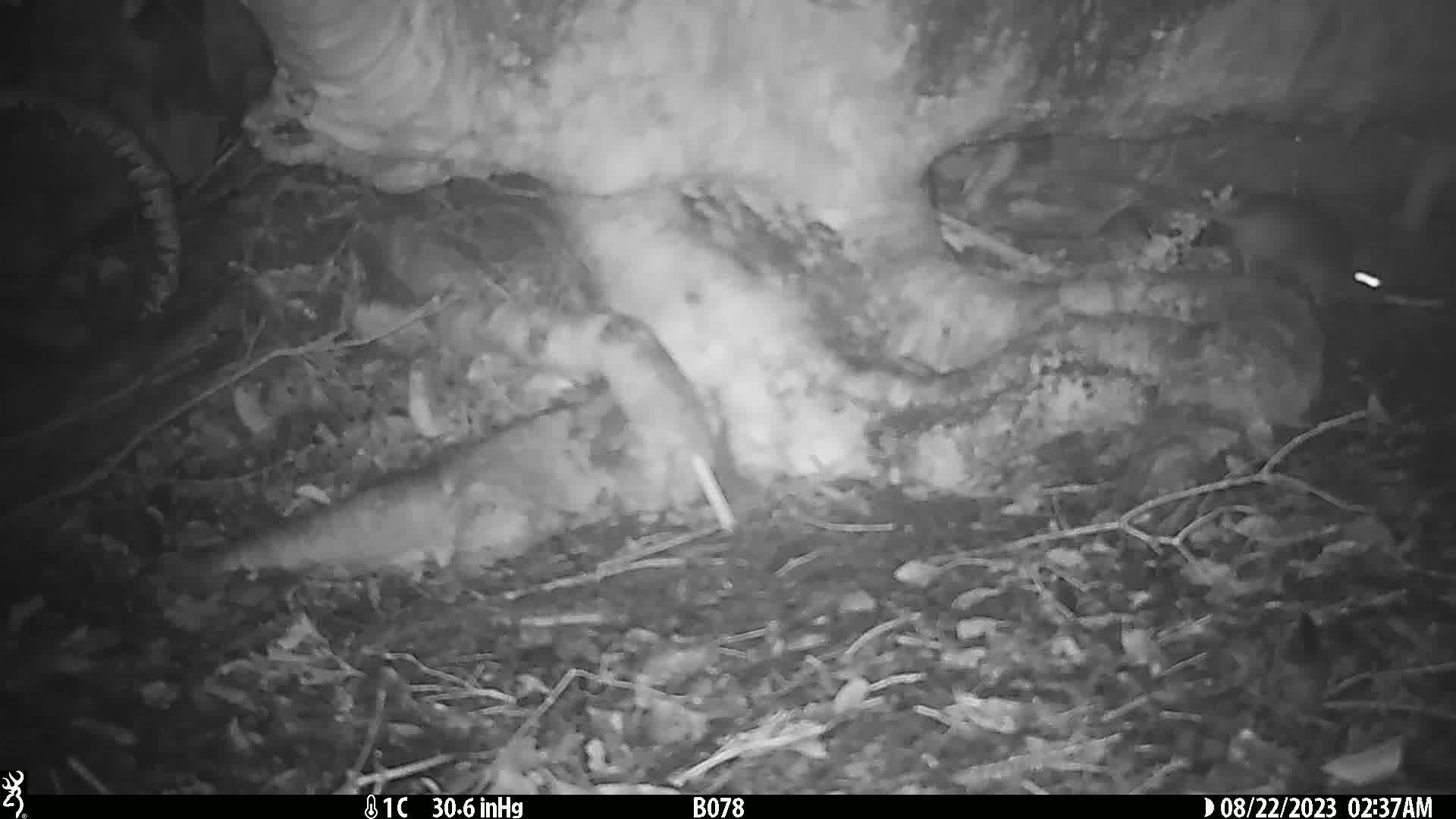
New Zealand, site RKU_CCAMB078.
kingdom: Animalia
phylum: Chordata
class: Mammalia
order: Rodentia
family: Muridae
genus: Rattus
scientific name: Rattus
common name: rat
Rat (Rattus).